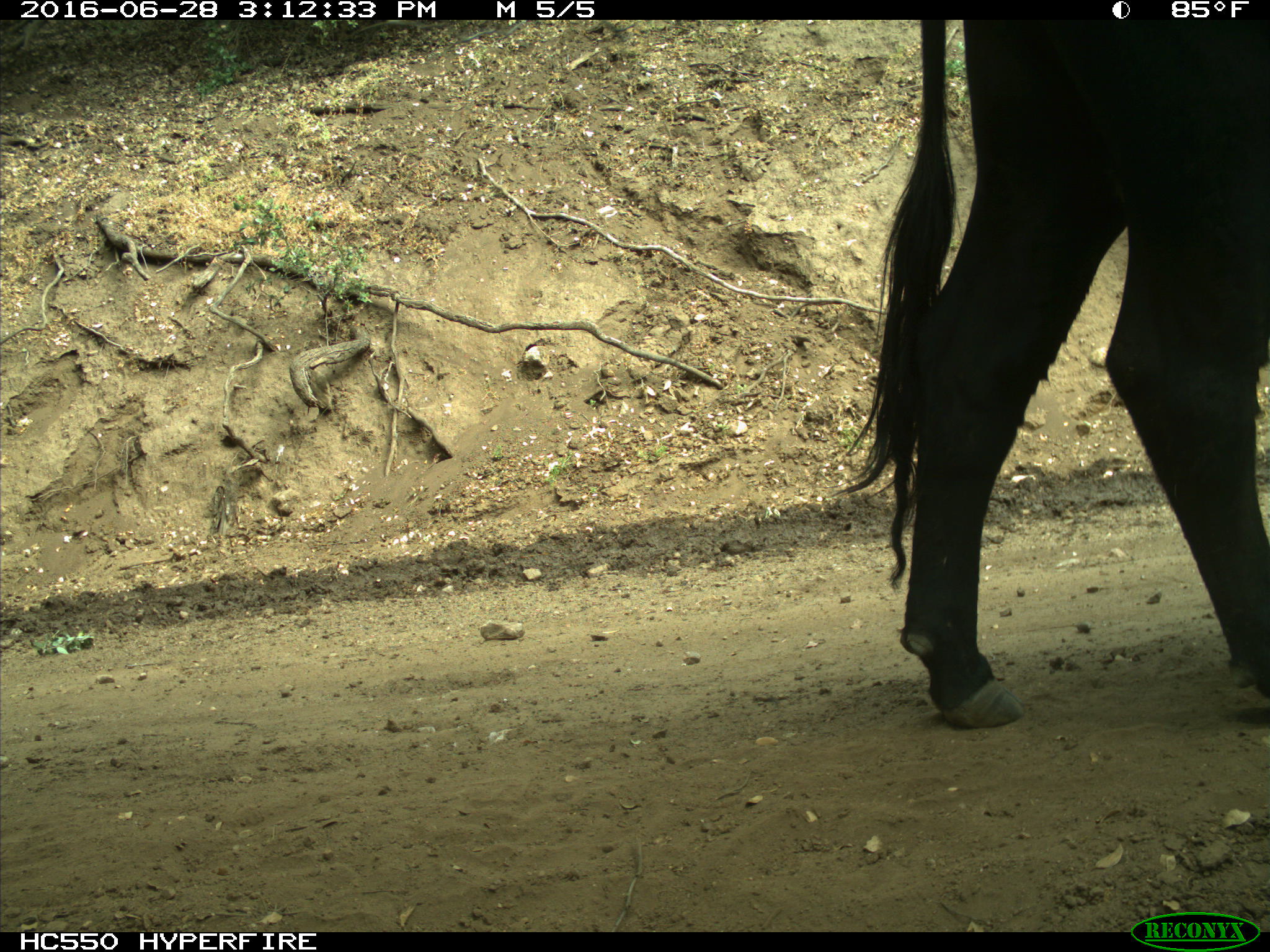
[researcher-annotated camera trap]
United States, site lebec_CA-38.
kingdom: Animalia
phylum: Chordata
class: Mammalia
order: Artiodactyla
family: Bovidae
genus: Bos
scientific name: Bos taurus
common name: domestic cow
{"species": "Bos taurus (domestic cow)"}